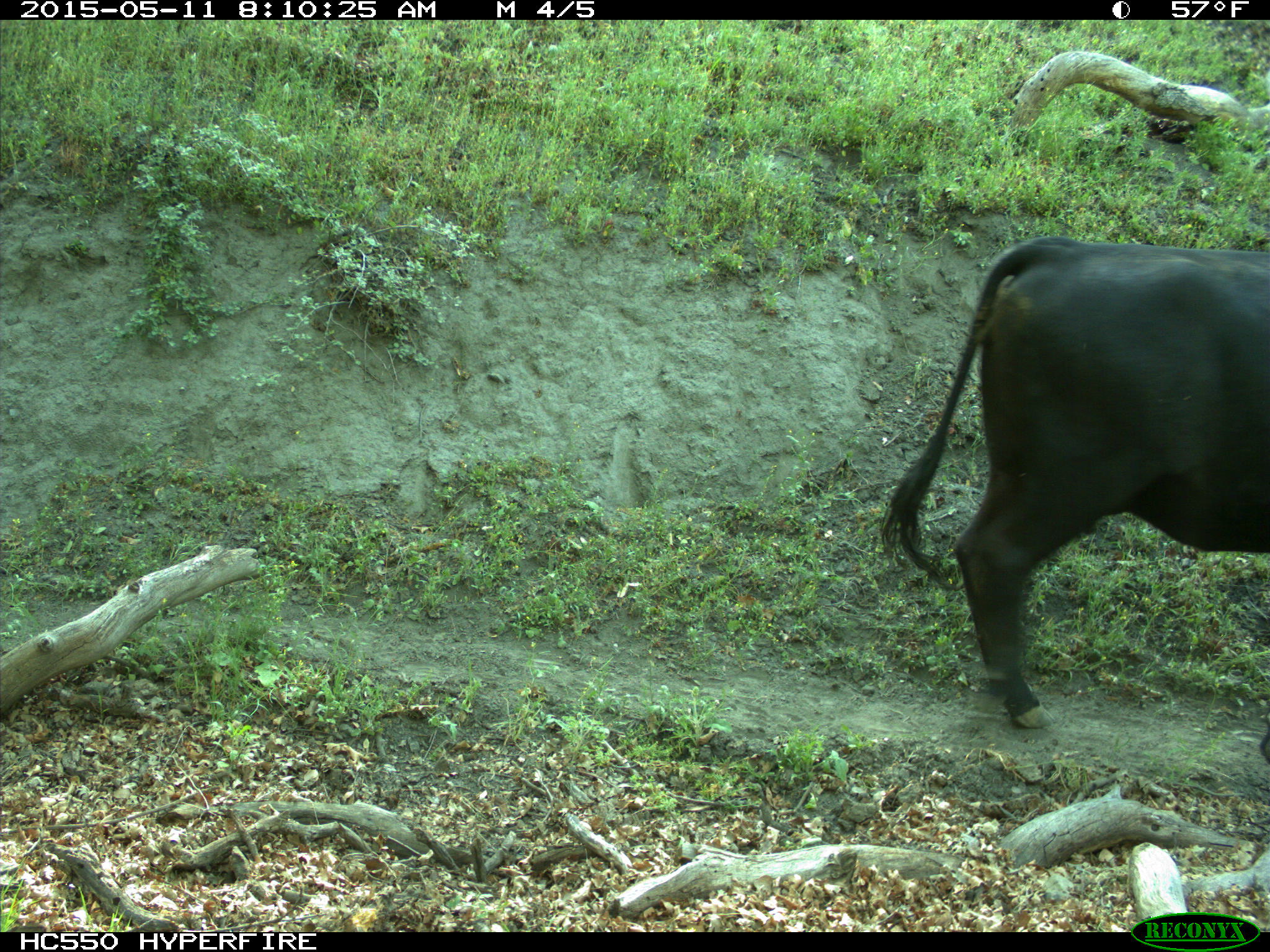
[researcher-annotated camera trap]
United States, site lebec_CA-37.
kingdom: Animalia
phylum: Chordata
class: Mammalia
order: Artiodactyla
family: Bovidae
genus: Bos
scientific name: Bos taurus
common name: domestic cow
Bos taurus (domestic cow).